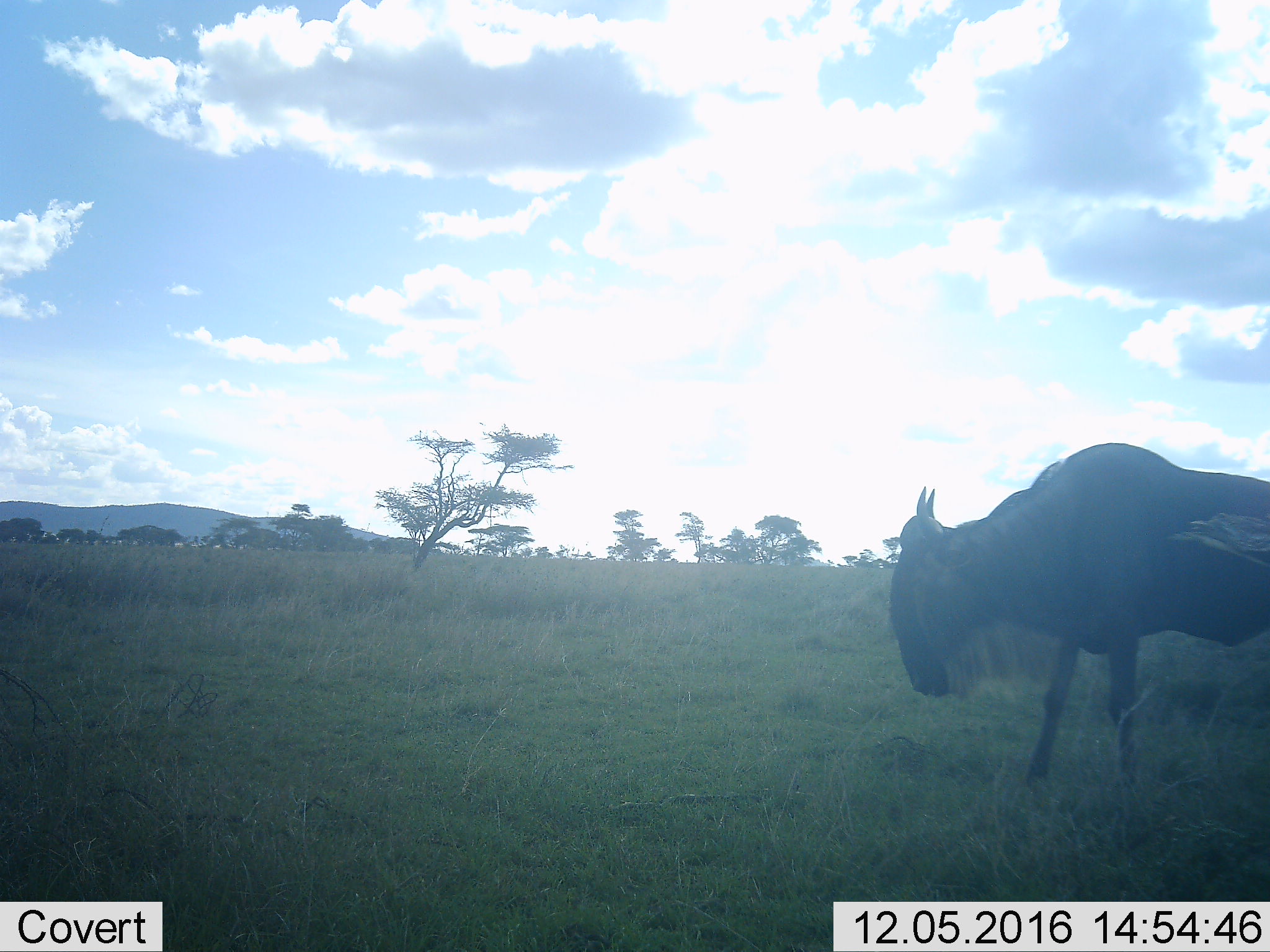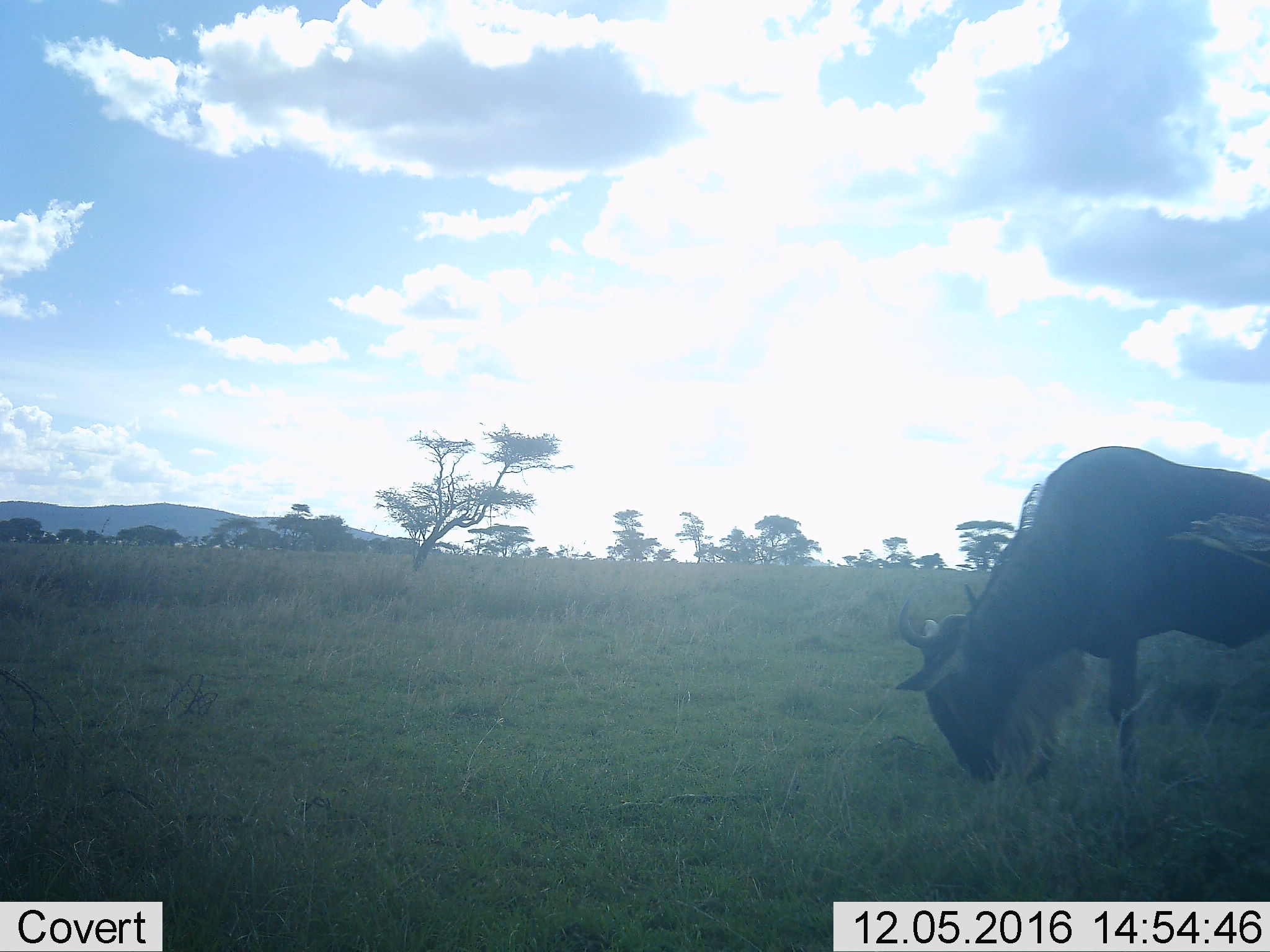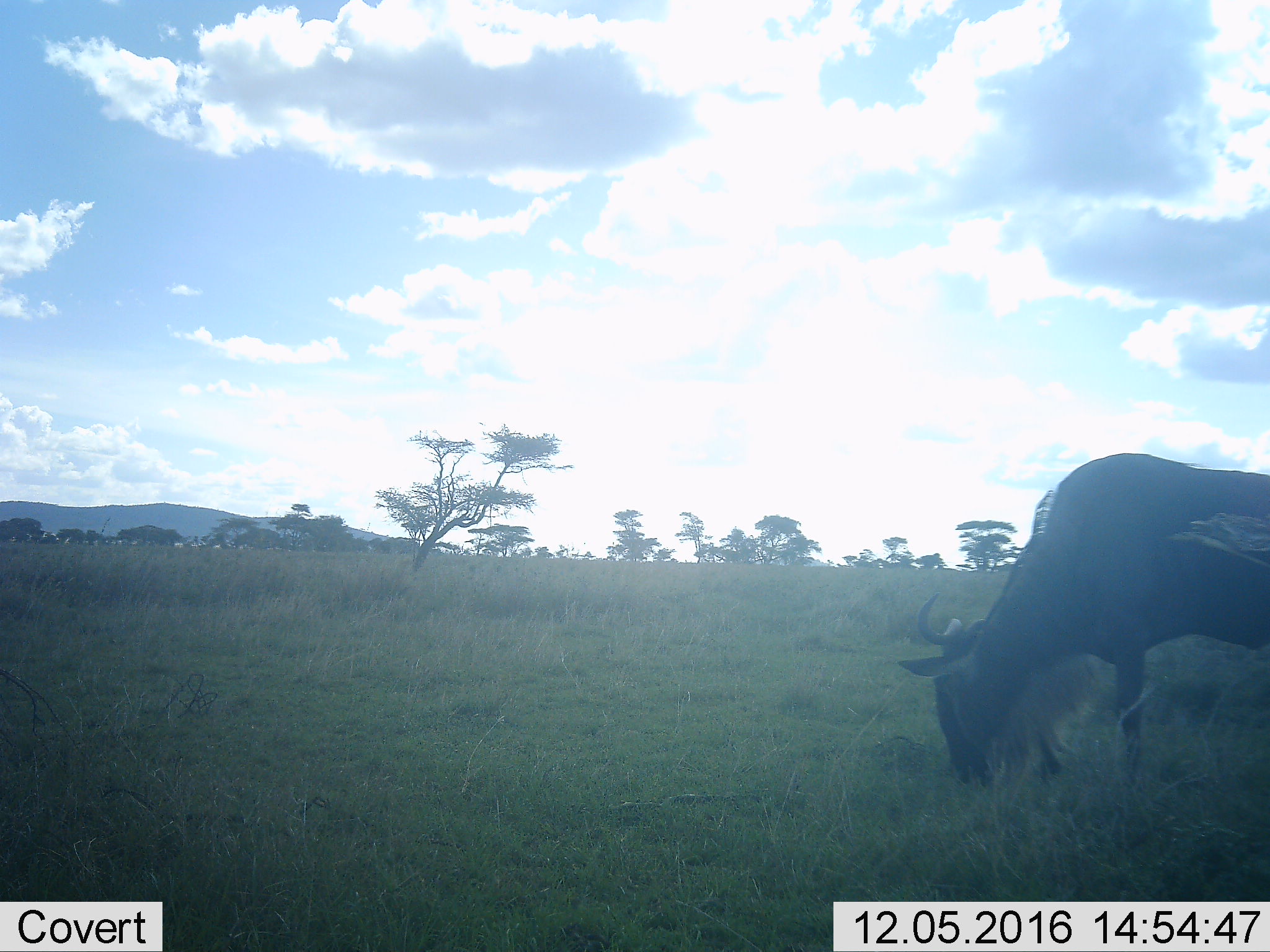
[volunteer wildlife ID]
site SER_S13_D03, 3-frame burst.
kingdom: Animalia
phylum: Chordata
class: Mammalia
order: Artiodactyla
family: Bovidae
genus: Connochaetes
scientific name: Connochaetes taurinus taurinus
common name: blue wildebeest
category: wildebeestblue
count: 1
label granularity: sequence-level